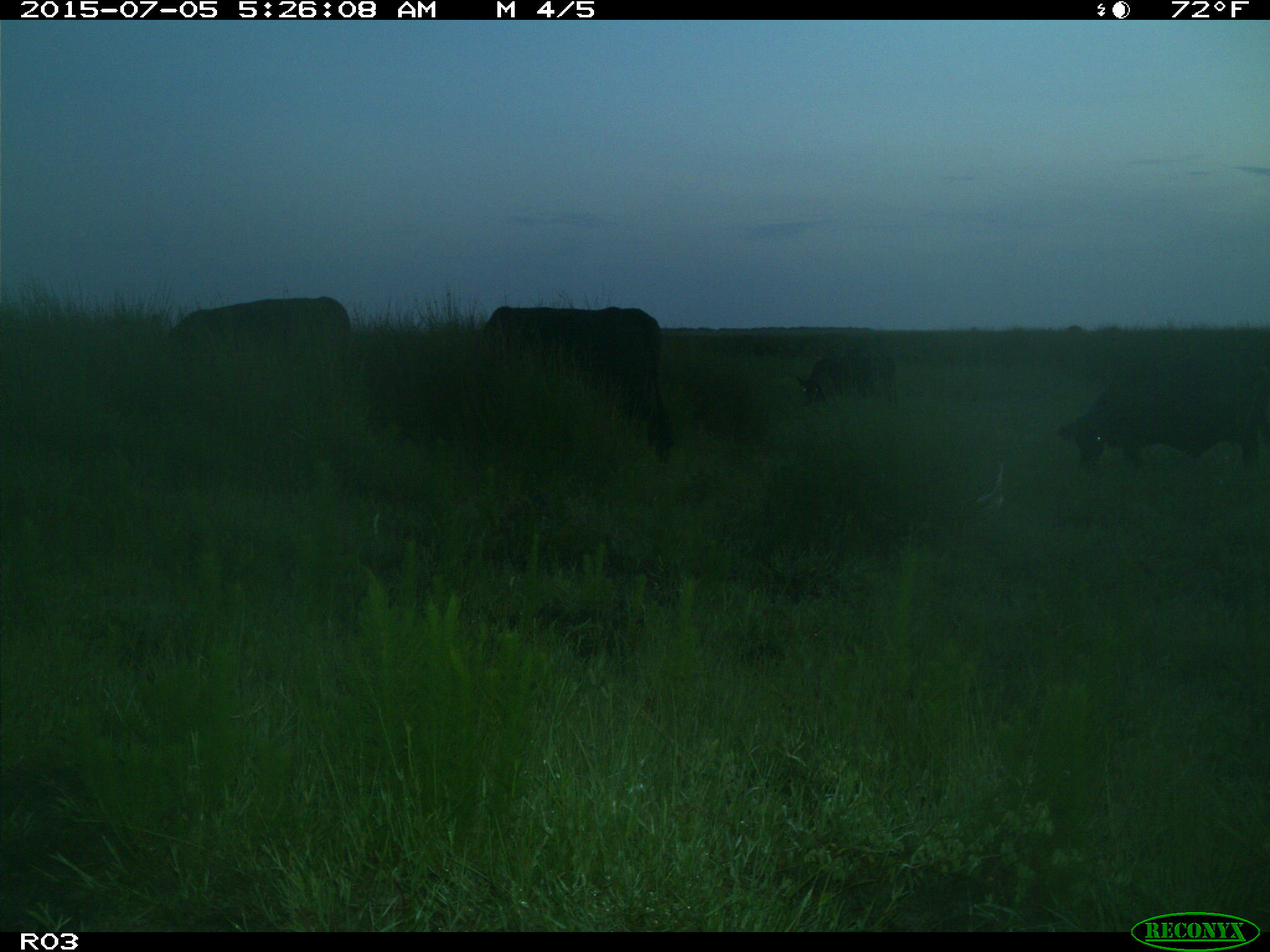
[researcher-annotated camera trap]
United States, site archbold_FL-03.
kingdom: Animalia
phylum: Chordata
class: Mammalia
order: Artiodactyla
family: Bovidae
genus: Bos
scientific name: Bos taurus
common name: domestic cow